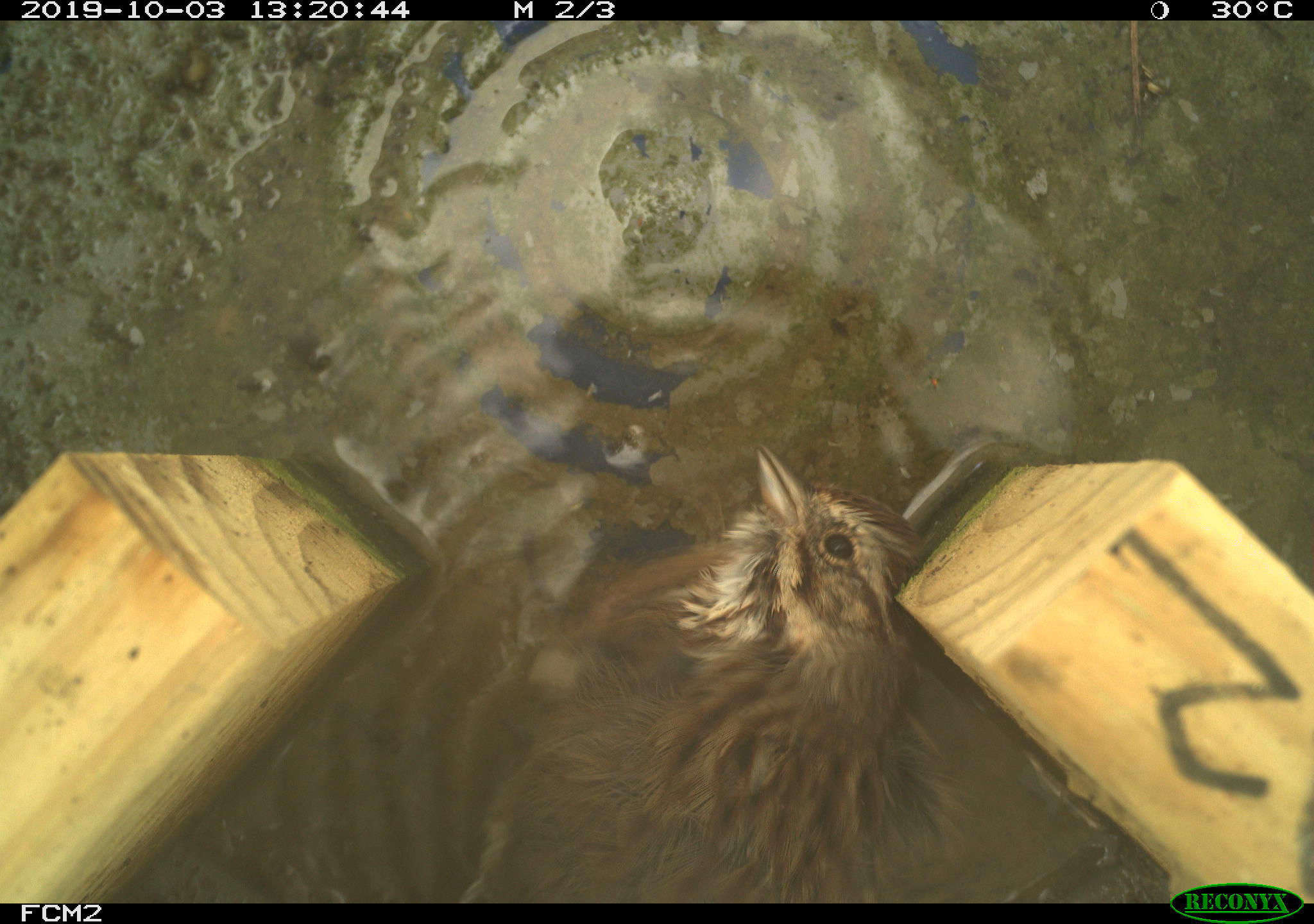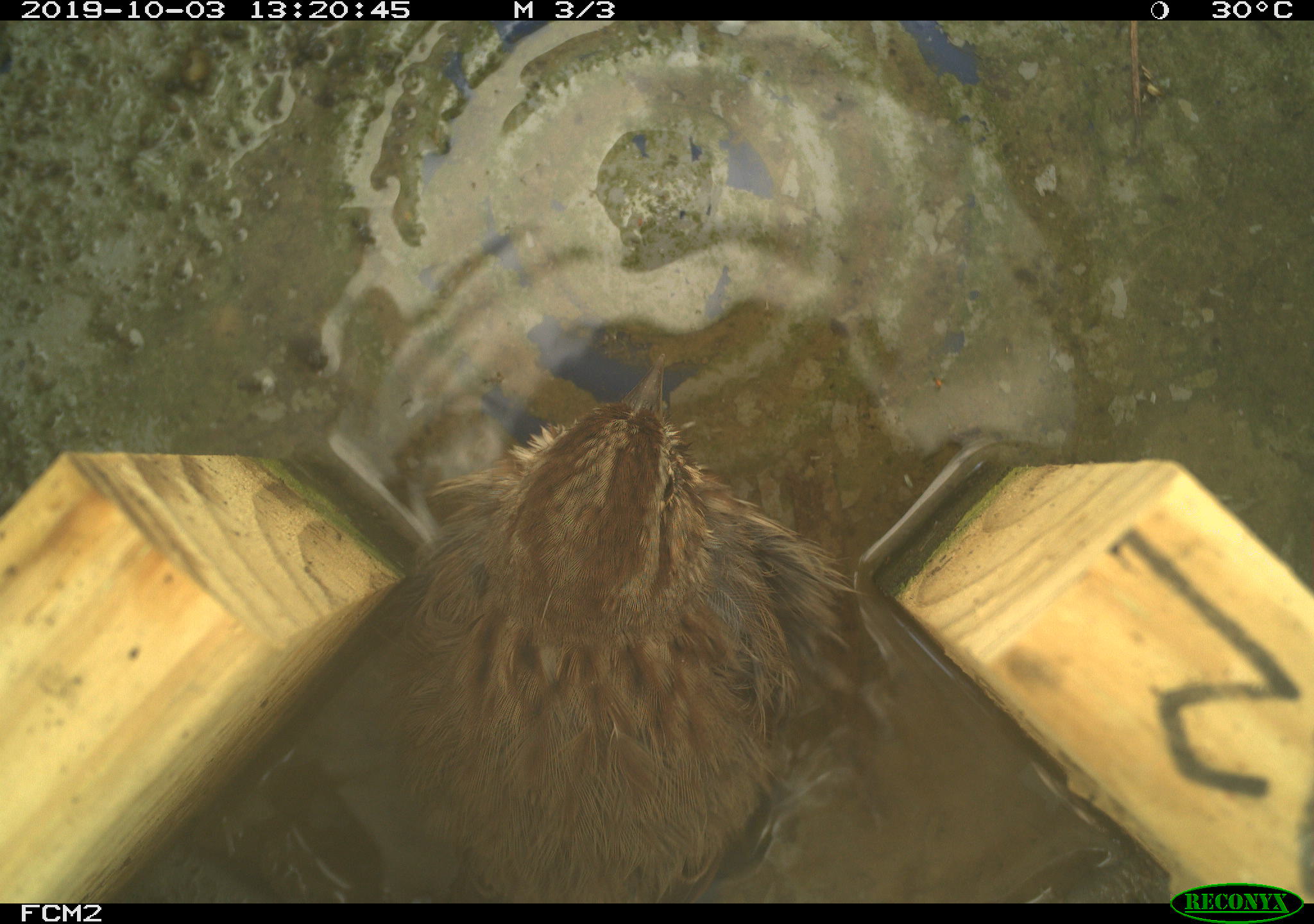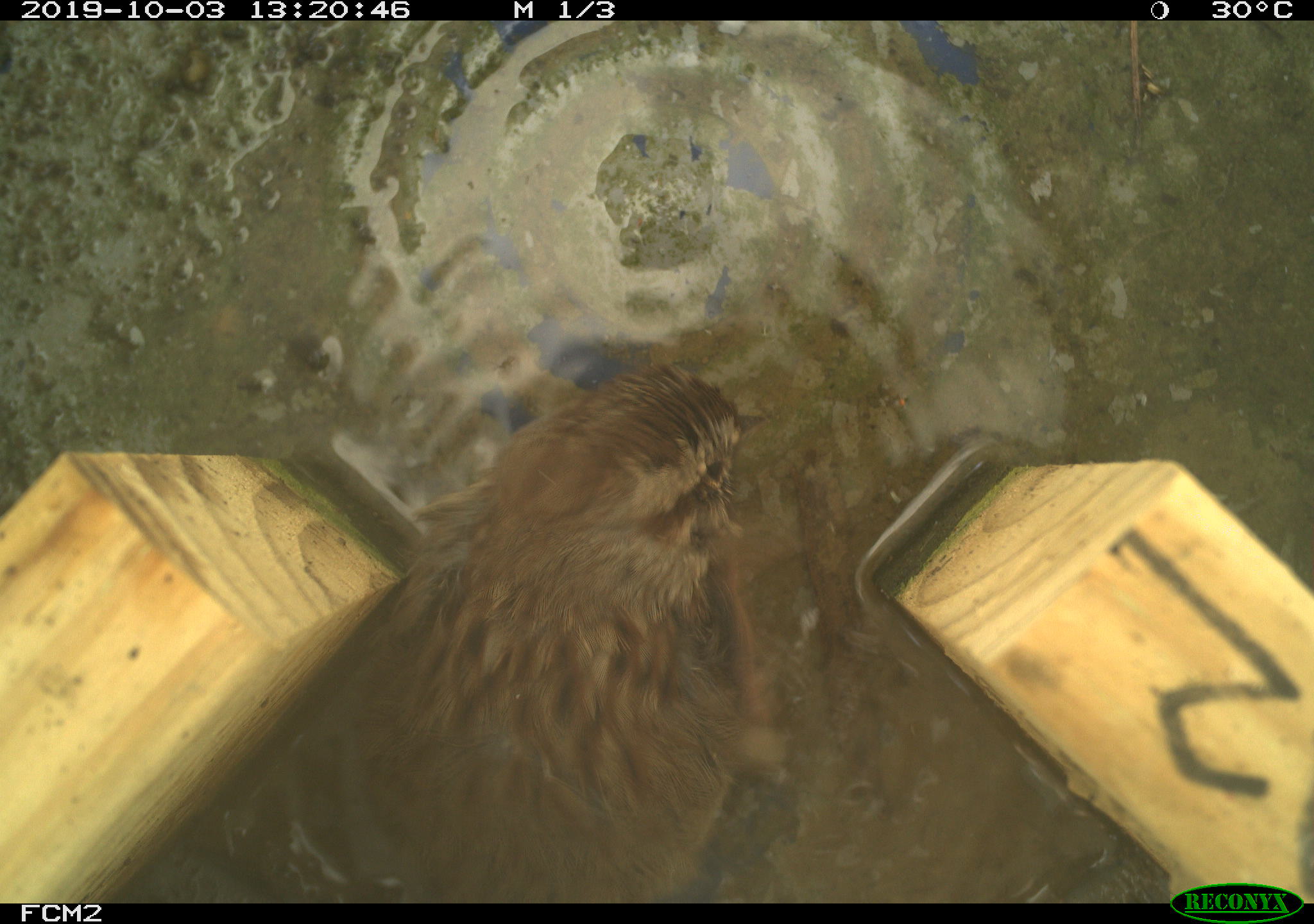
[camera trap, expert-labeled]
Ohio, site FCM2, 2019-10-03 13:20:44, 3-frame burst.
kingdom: Animalia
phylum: Chordata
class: Aves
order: Passeriformes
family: Passerellidae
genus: Melospiza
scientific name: Melospiza melodia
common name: song sparrow